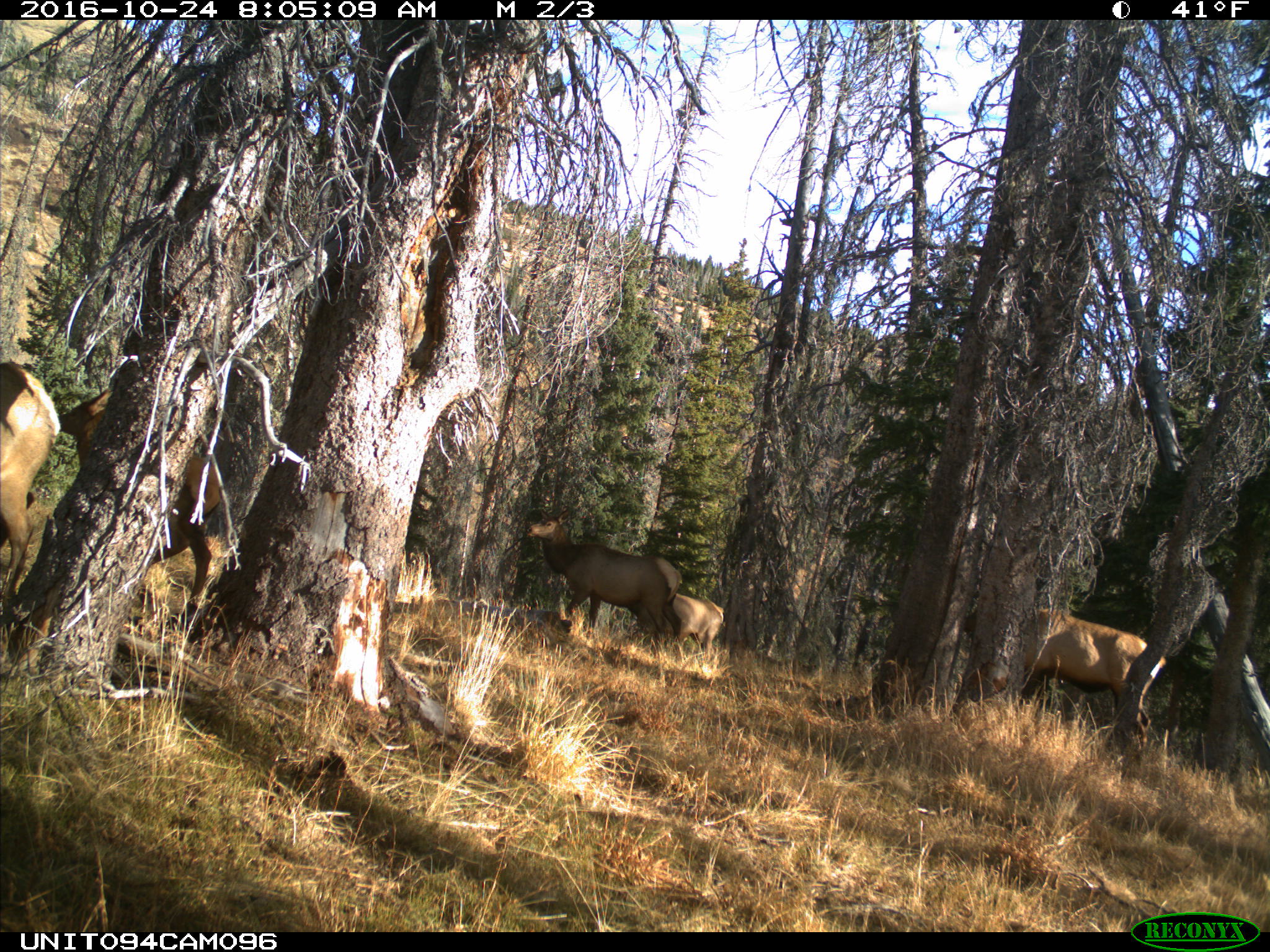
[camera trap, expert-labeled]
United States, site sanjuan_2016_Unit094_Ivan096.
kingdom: Animalia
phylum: Chordata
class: Mammalia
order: Artiodactyla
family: Cervidae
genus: Cervus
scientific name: Cervus elaphus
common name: red deer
Cervus elaphus (red deer).